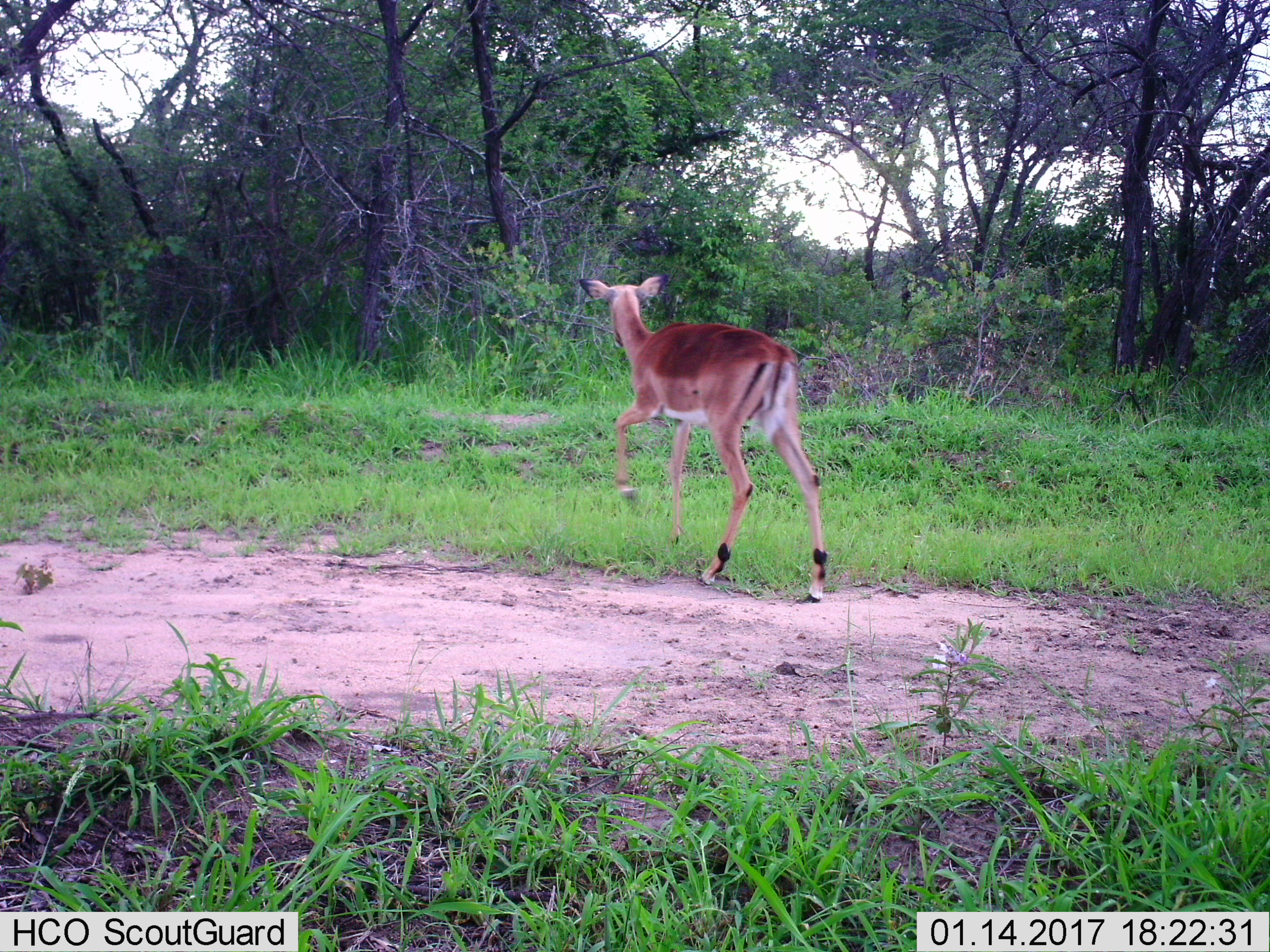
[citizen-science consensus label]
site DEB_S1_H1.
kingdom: Animalia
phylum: Chordata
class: Mammalia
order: Artiodactyla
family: Bovidae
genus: Aepyceros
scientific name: Aepyceros melampus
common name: impala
Impala (Aepyceros melampus), count 1. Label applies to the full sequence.